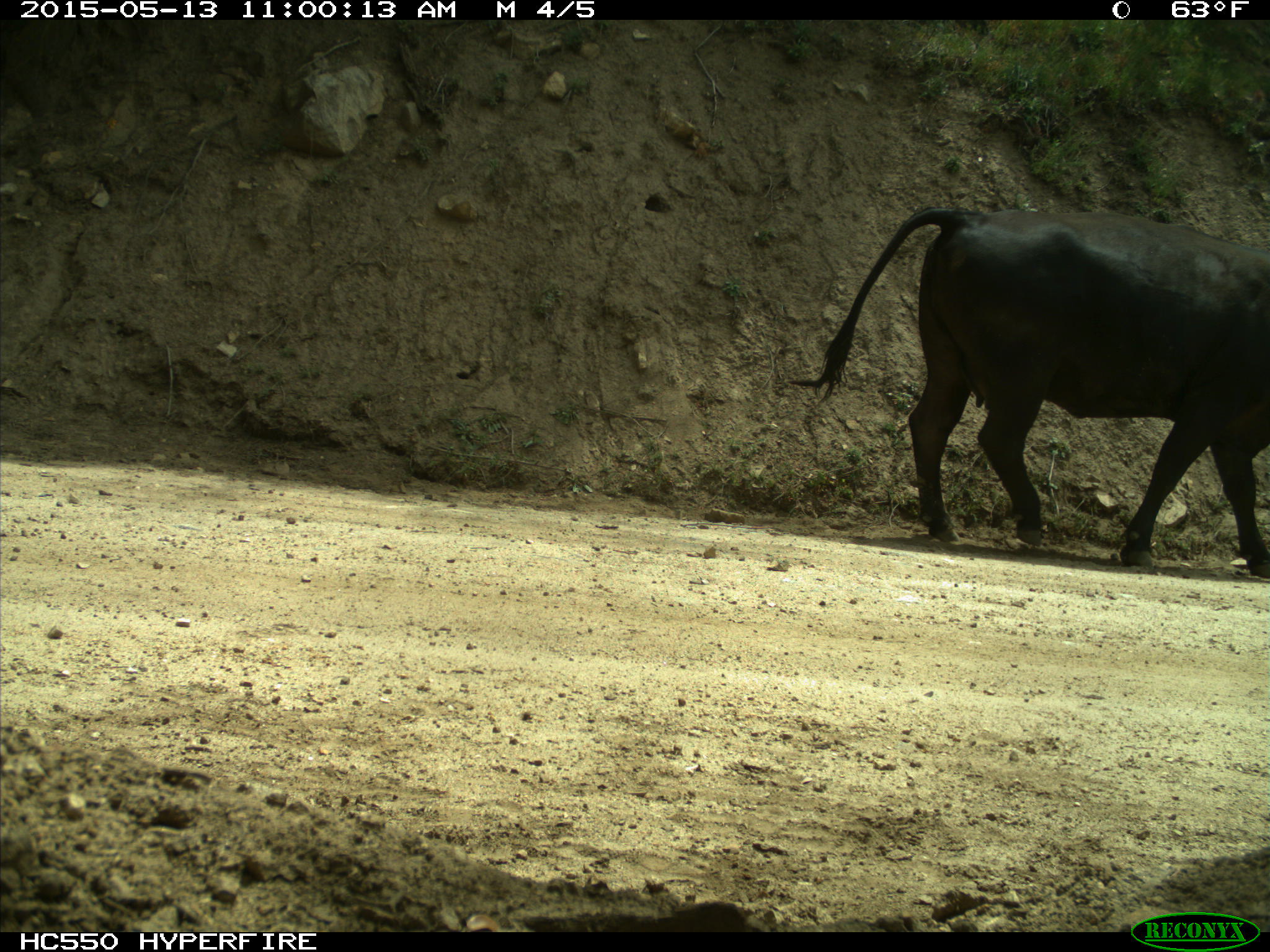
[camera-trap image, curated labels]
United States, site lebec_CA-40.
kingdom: Animalia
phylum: Chordata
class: Mammalia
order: Artiodactyla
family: Bovidae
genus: Bos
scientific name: Bos taurus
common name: domestic cow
Bos taurus (domestic cow).